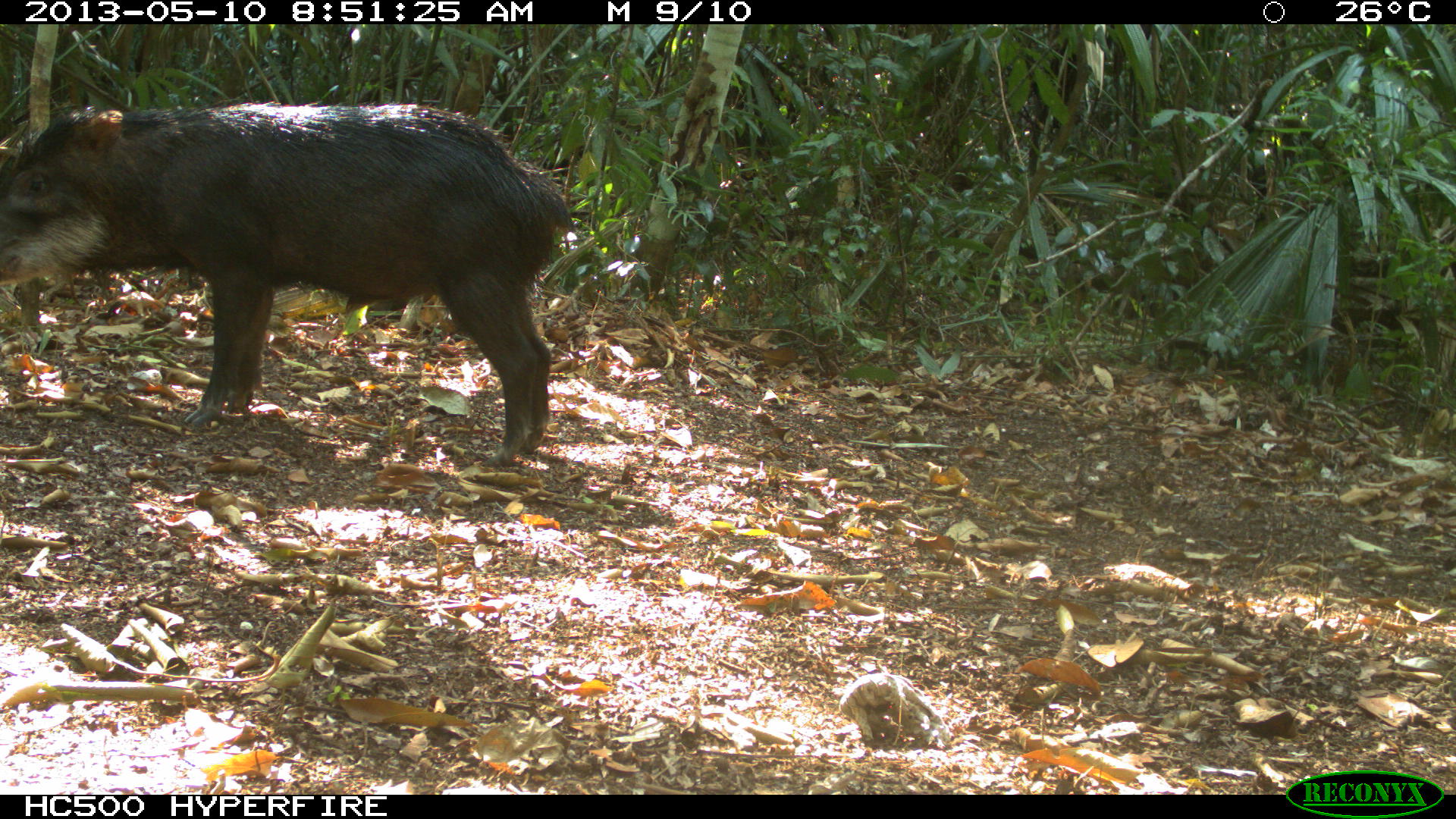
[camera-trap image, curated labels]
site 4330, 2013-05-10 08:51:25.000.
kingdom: Animalia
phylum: Chordata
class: Mammalia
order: Artiodactyla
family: Tayassuidae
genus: Tayassu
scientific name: Tayassu pecari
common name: white-lipped peccary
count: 2